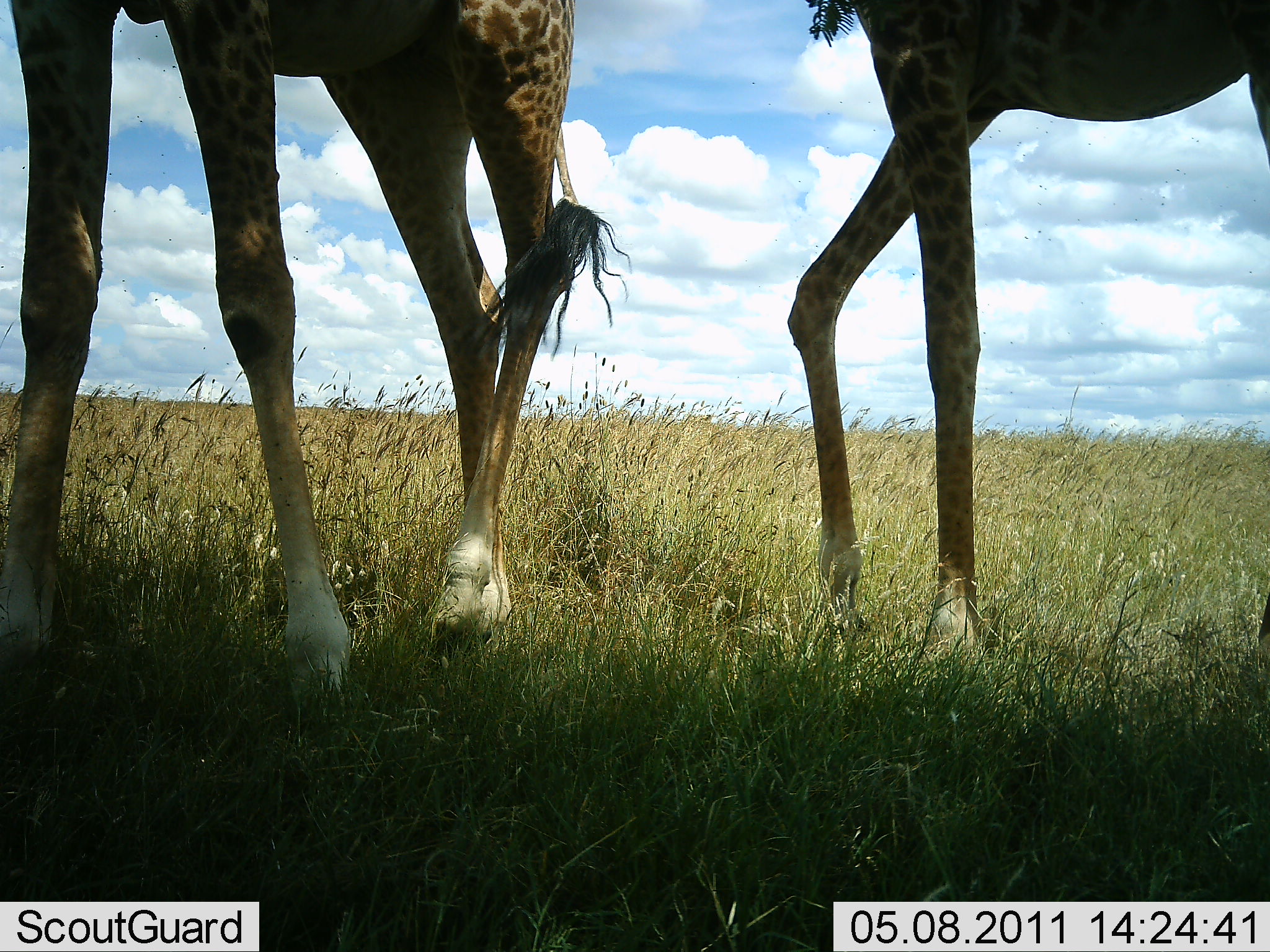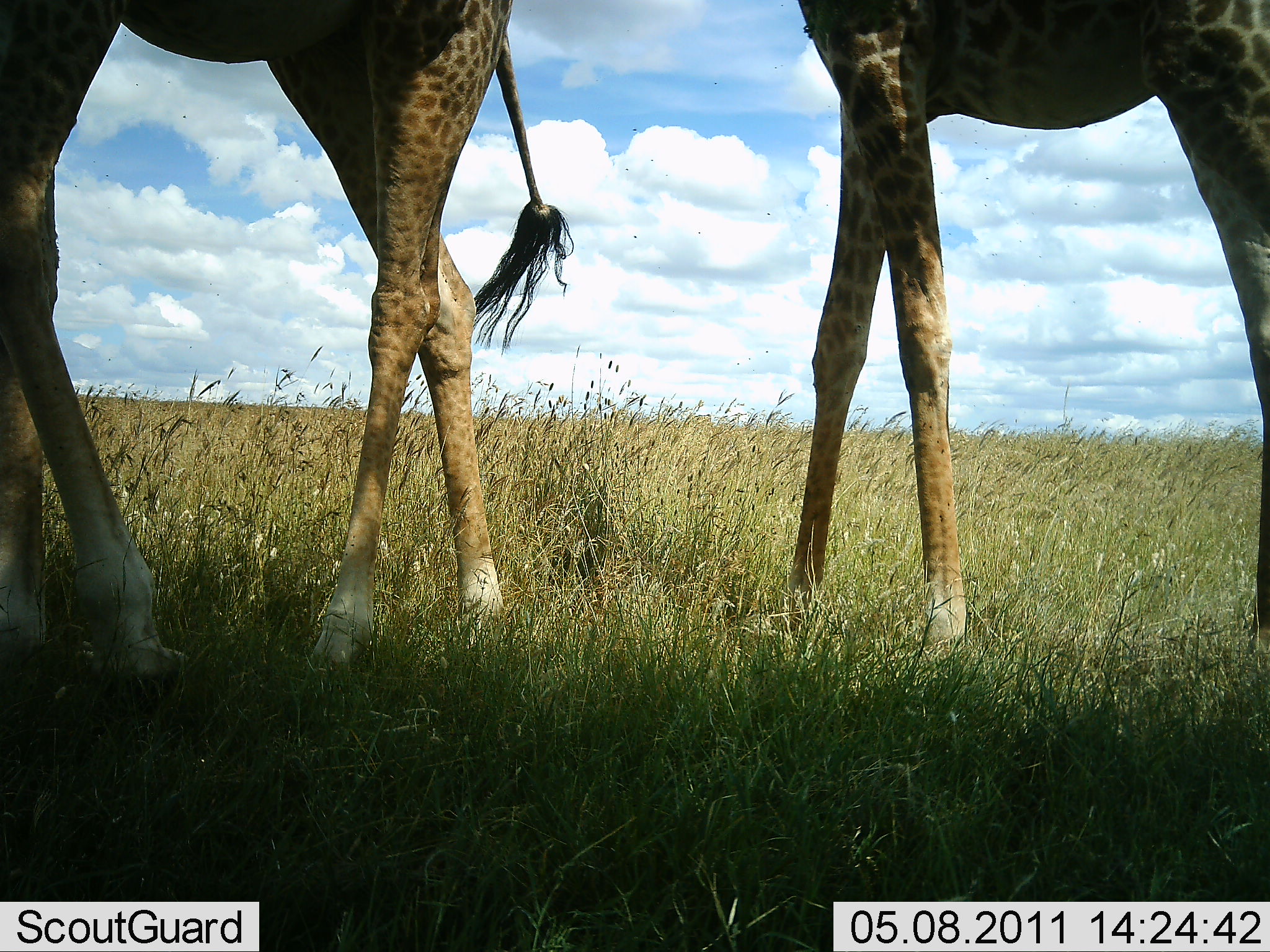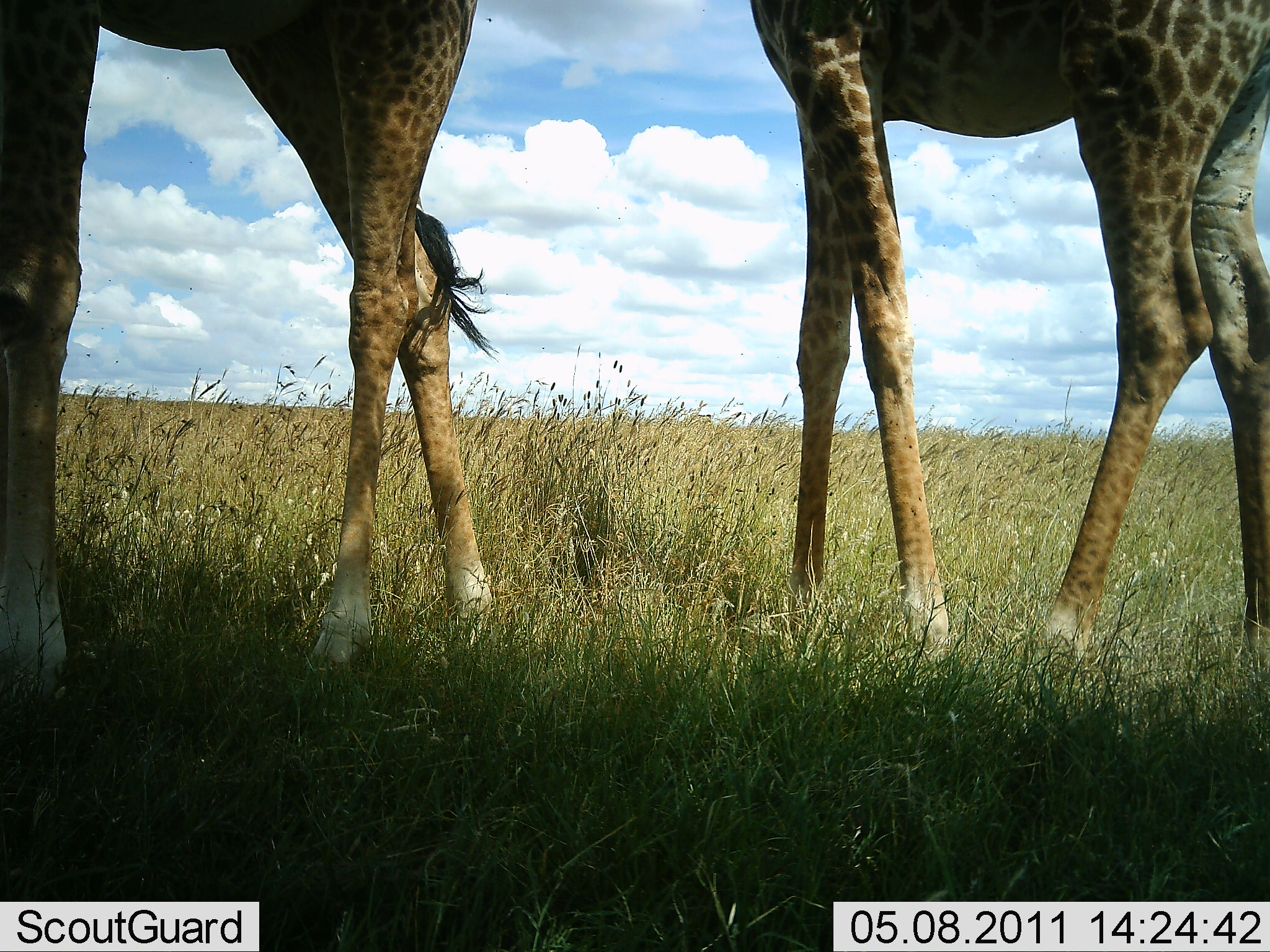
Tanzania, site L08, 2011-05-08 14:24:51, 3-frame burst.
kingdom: Animalia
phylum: Chordata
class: Mammalia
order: Artiodactyla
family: Giraffidae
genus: Giraffa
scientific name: Giraffa camelopardalis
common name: giraffe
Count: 2.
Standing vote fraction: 50%.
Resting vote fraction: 0%.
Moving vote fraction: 50%.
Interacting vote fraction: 0%.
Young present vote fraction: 0%.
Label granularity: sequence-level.